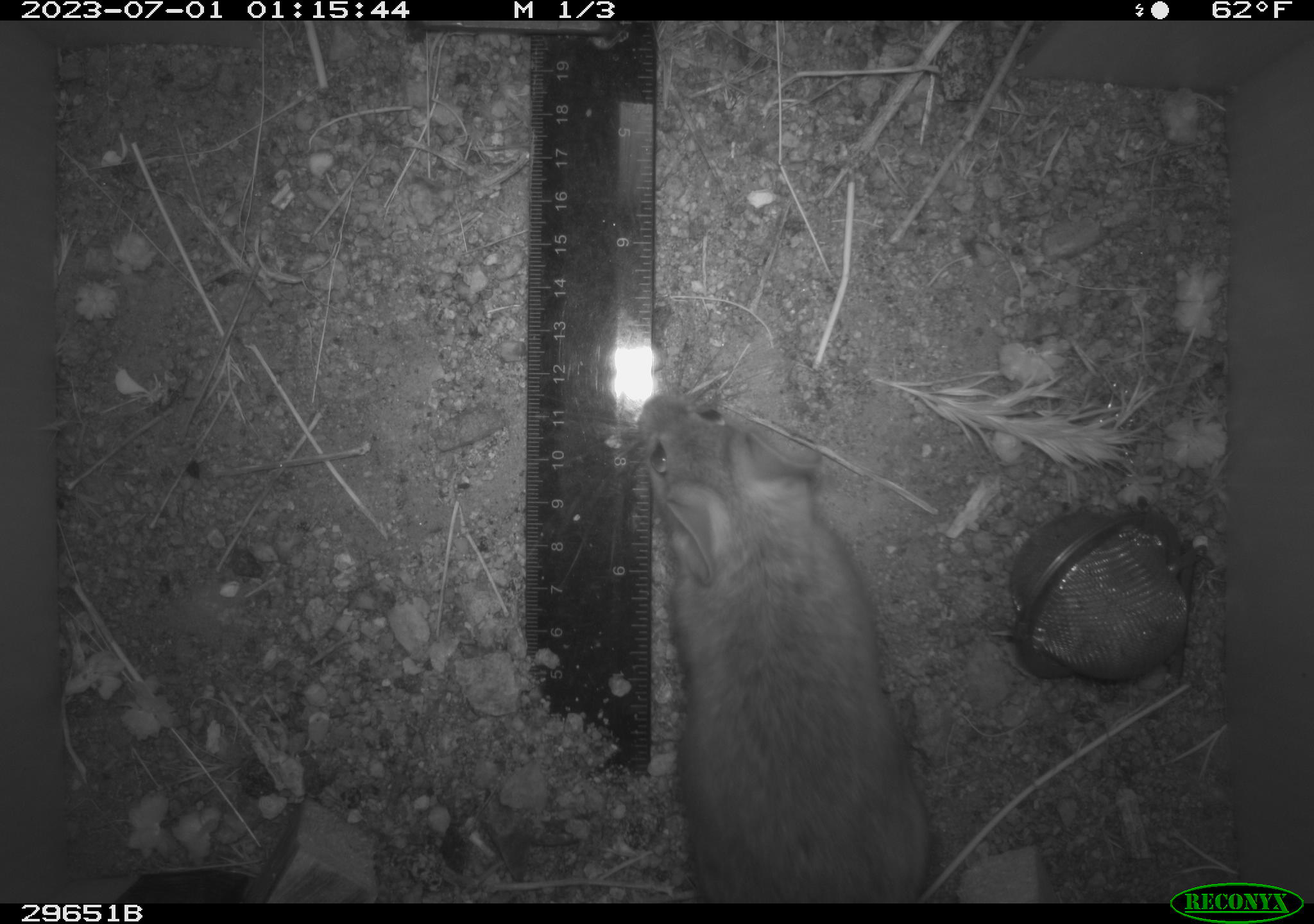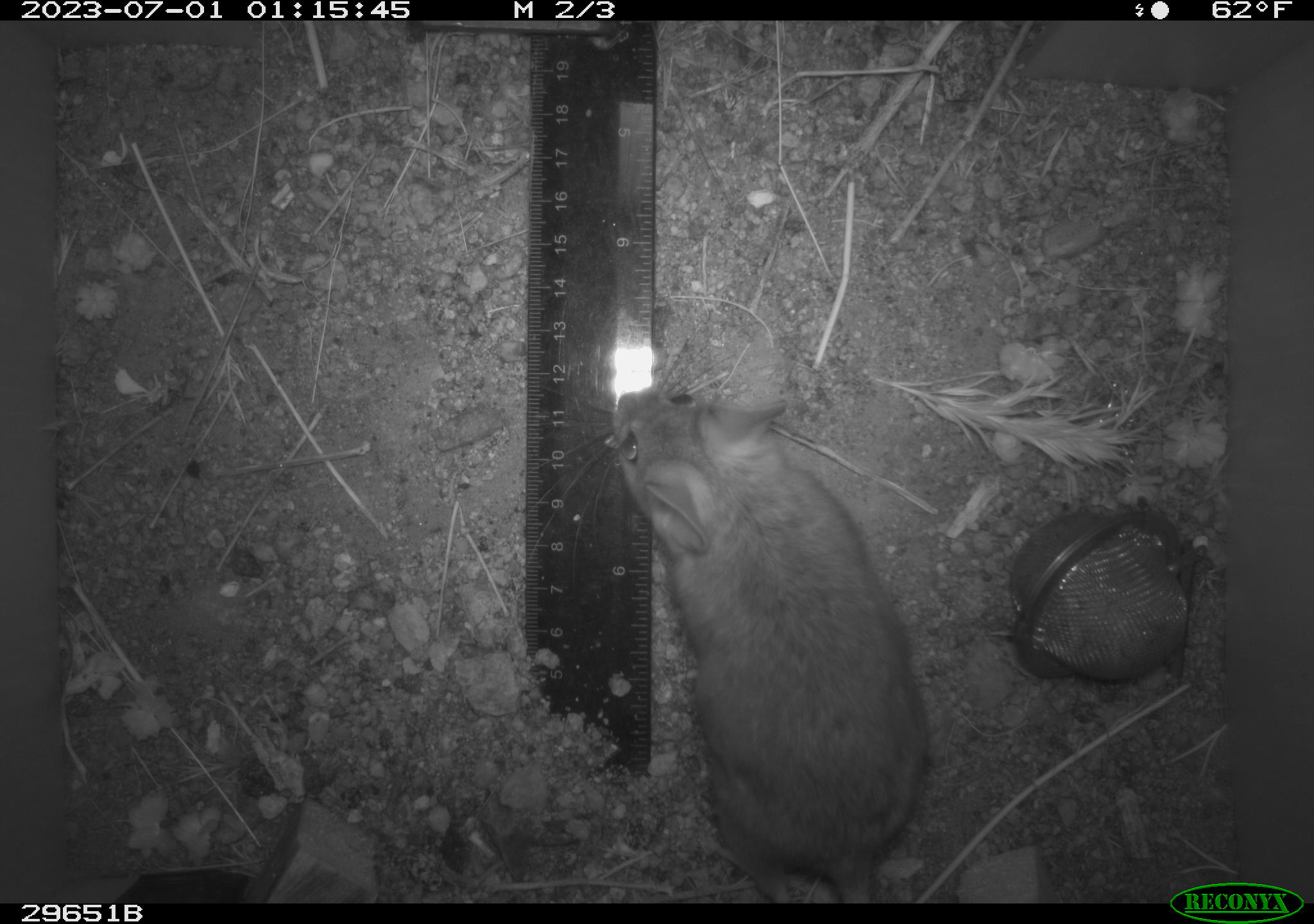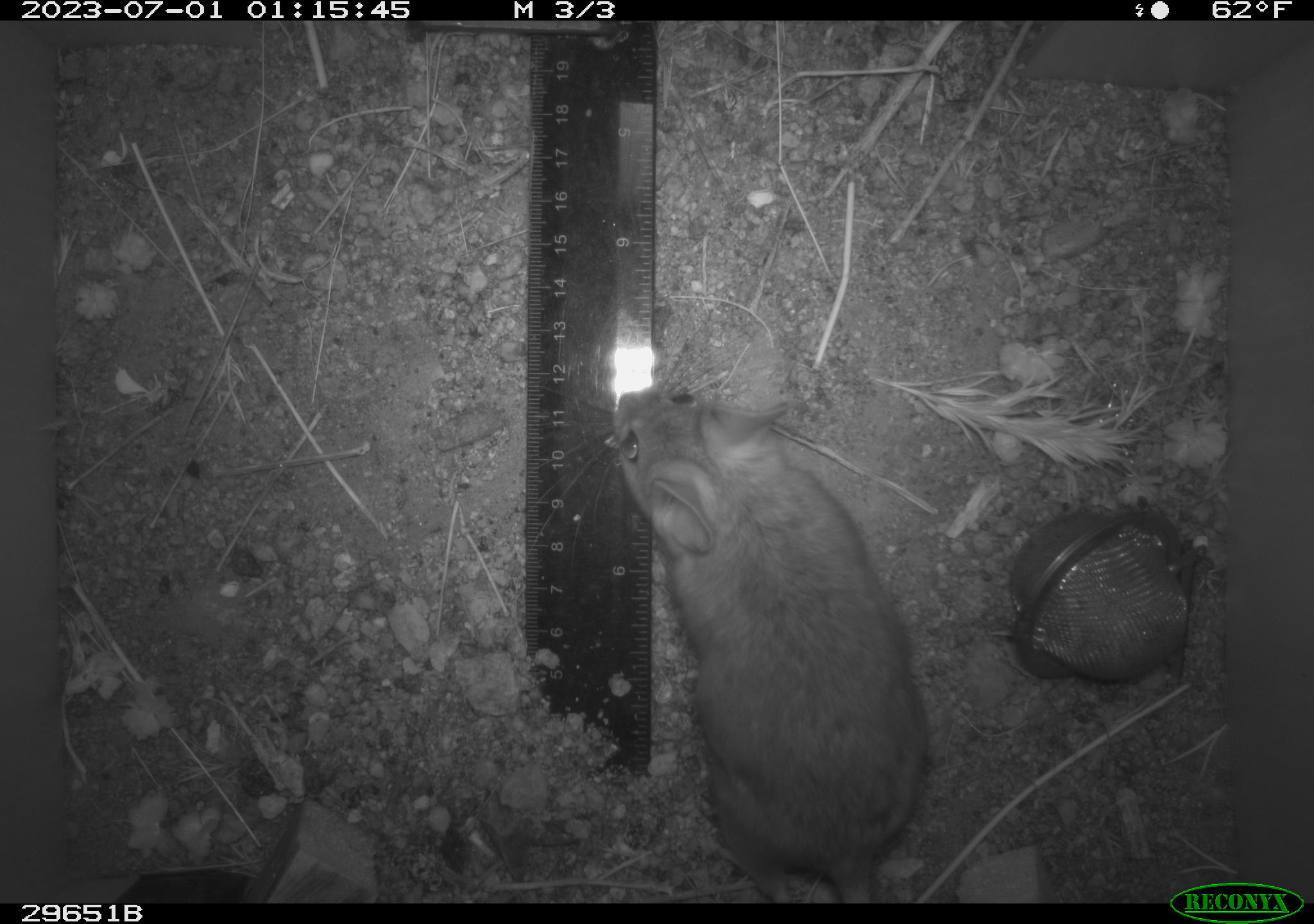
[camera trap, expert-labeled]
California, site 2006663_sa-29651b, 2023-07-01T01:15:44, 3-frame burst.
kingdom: Animalia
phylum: Chordata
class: Mammalia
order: Rodentia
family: Cricetidae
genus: Neotoma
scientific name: Neotoma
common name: pack rat or woodrat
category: neotoma species